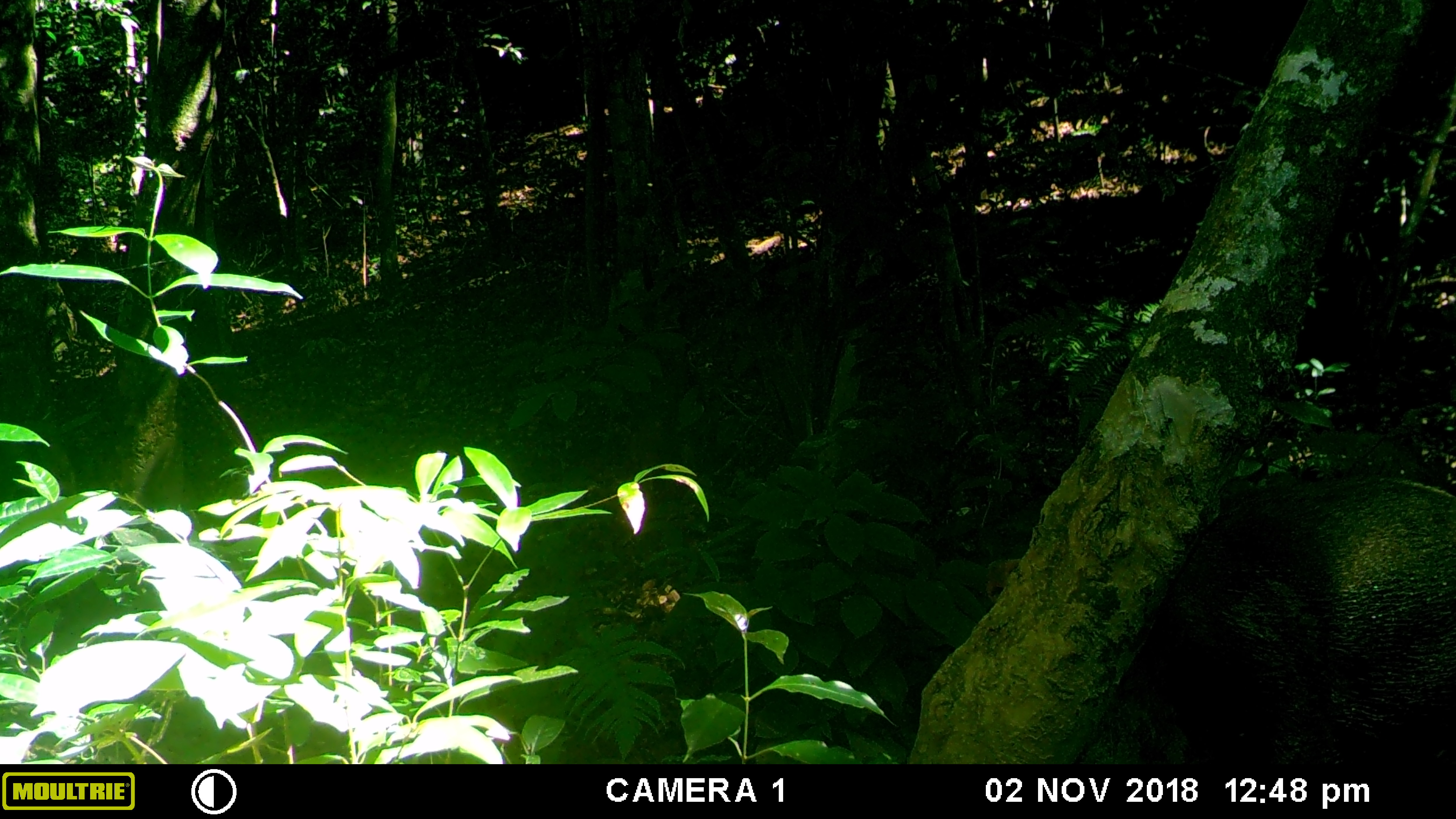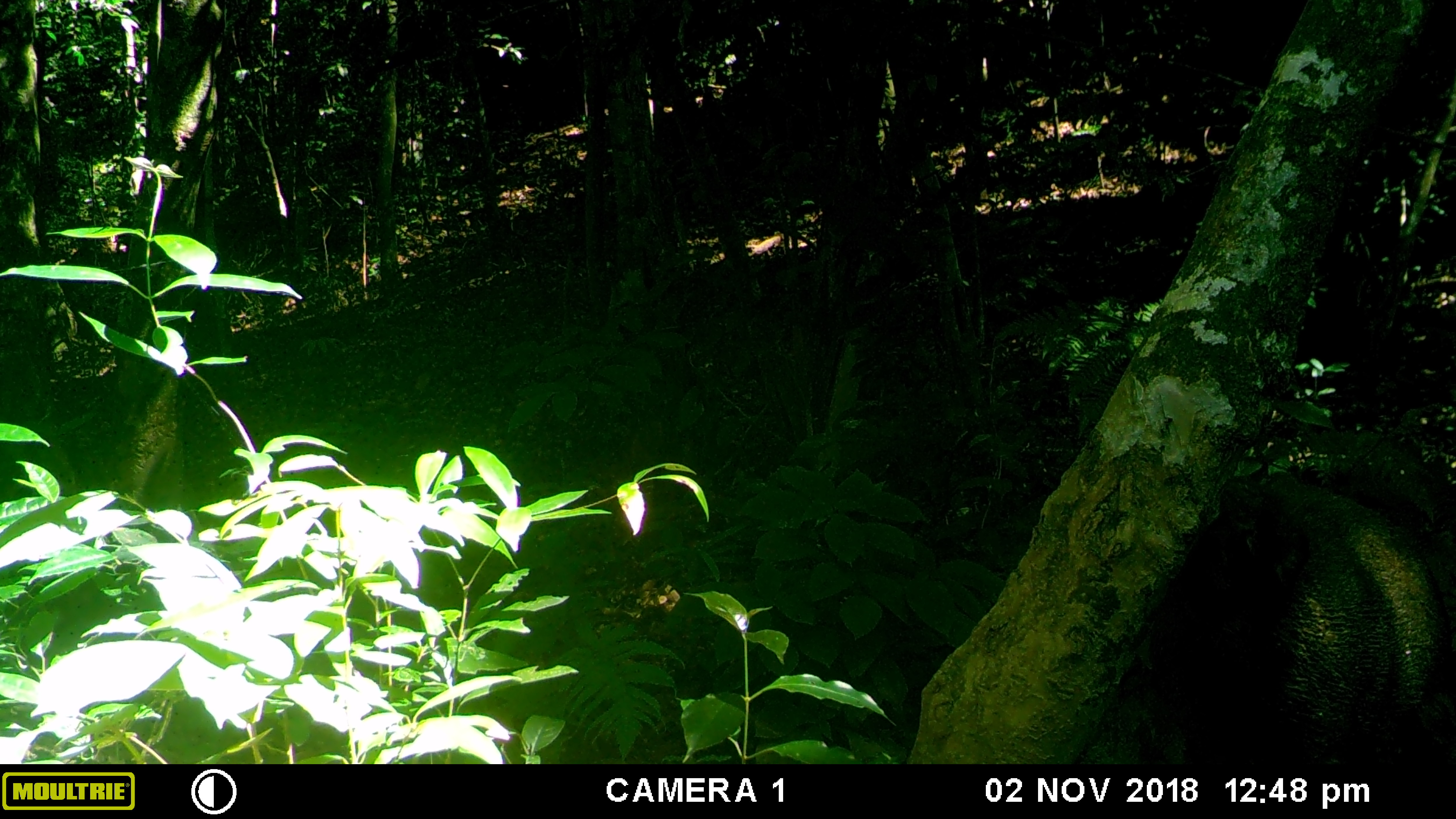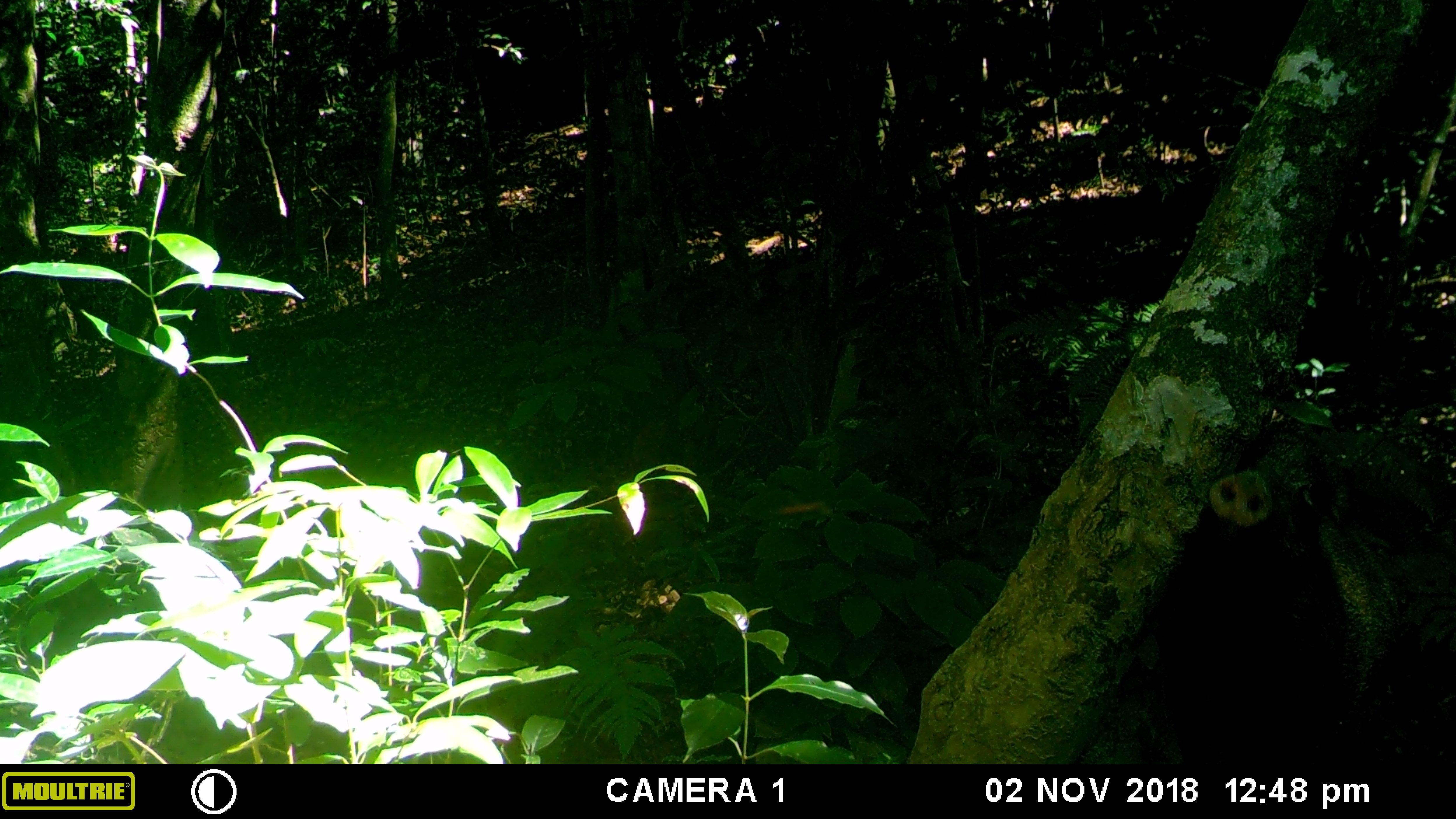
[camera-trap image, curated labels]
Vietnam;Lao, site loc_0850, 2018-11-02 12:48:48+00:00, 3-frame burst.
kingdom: Animalia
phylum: Chordata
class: Mammalia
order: Artiodactyla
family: Suidae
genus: Sus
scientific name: Sus scrofa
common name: eurasian wild pig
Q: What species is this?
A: Eurasian wild pig (Sus scrofa).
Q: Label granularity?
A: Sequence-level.